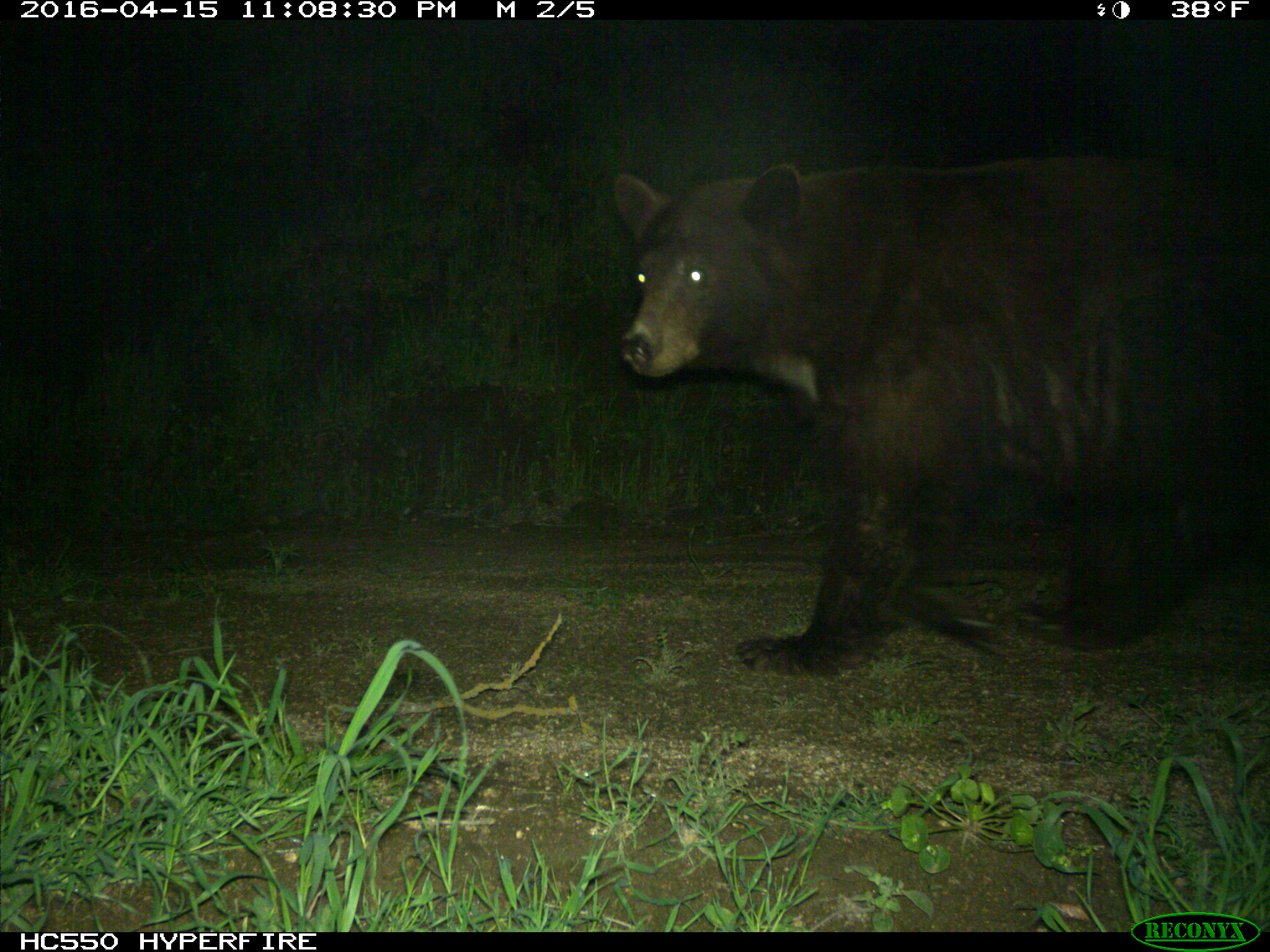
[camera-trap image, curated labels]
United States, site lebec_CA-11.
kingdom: Animalia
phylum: Chordata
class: Mammalia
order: Carnivora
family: Ursidae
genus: Ursus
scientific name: Ursus americanus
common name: american black bear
Ursus americanus (american black bear).